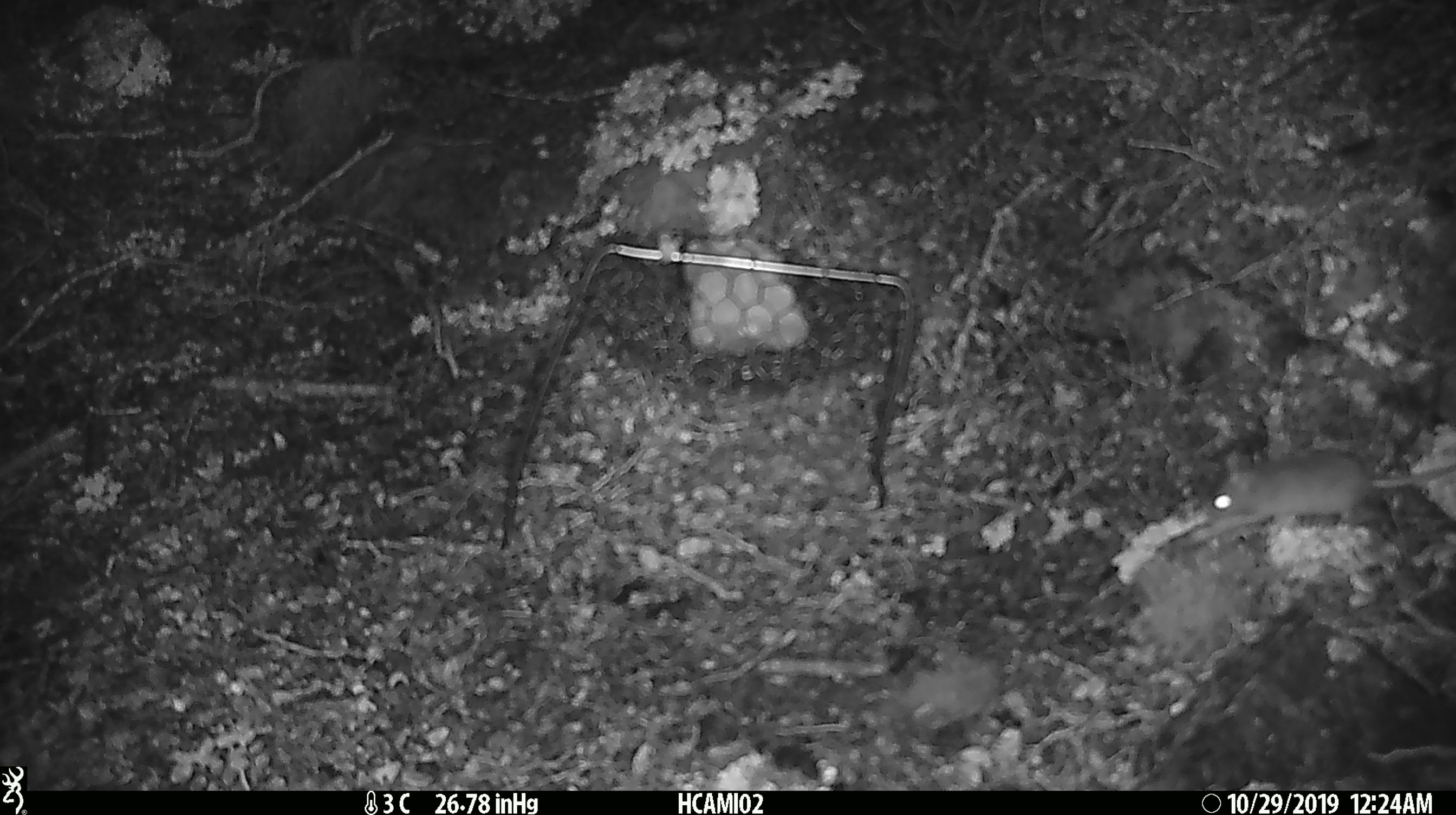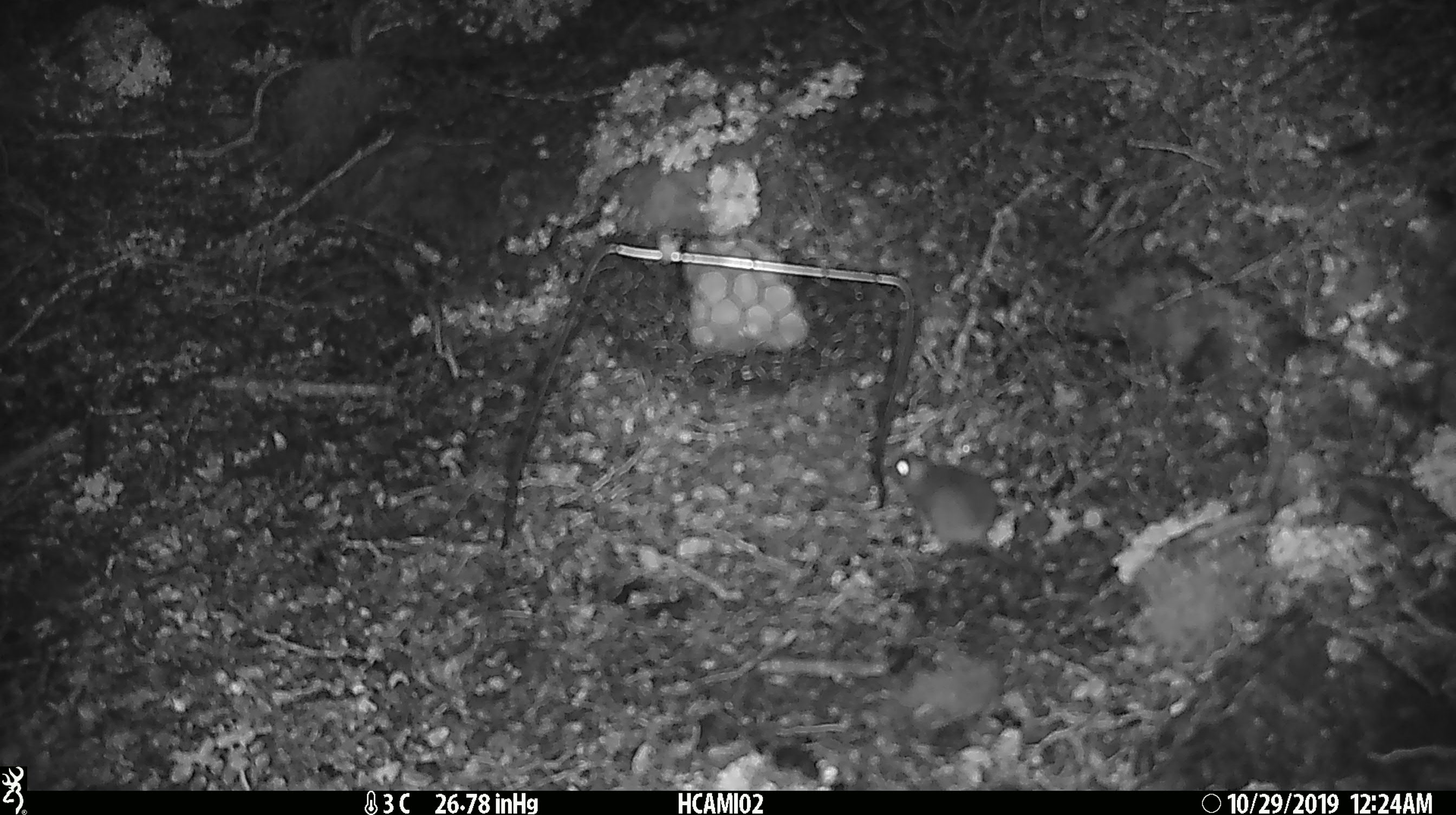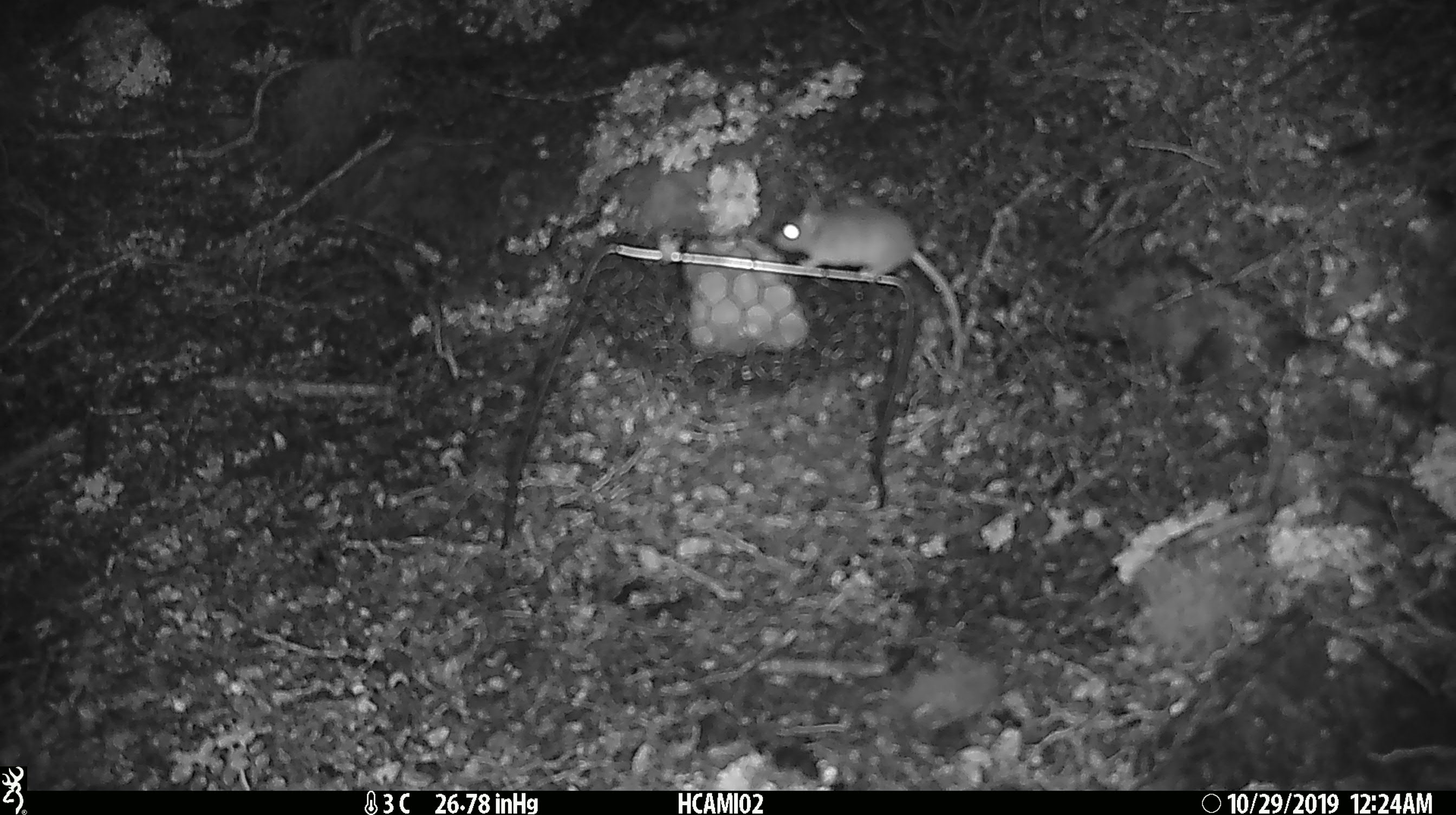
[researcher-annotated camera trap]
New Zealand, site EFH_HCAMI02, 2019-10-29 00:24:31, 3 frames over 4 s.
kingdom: Animalia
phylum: Chordata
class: Mammalia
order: Rodentia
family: Muridae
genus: Mus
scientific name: Mus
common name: mouse